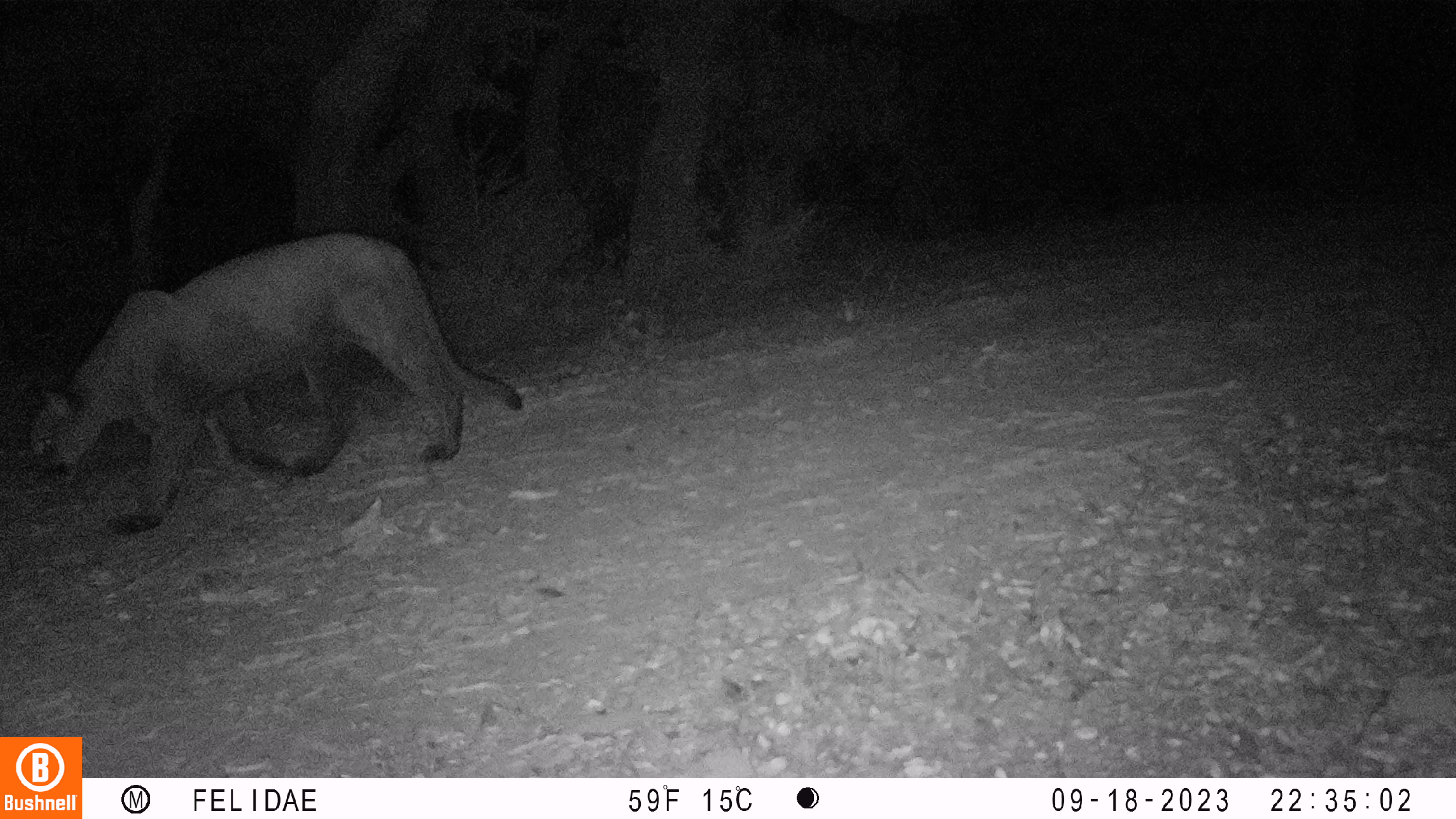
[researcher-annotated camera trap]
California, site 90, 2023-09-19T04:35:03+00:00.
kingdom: Animalia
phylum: Chordata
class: Mammalia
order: Carnivora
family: Felidae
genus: Puma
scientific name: Puma concolor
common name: puma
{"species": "puma (Puma concolor)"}